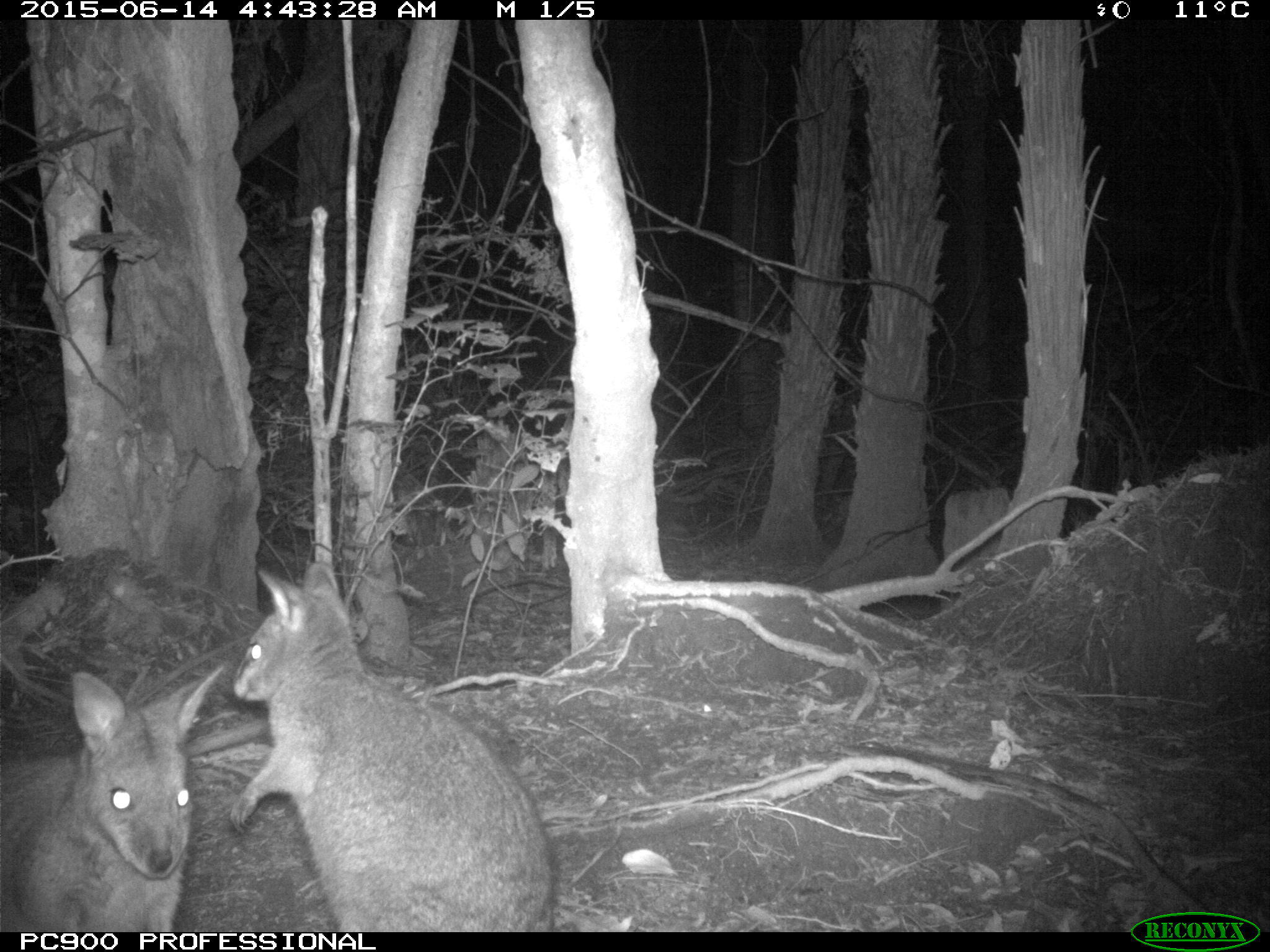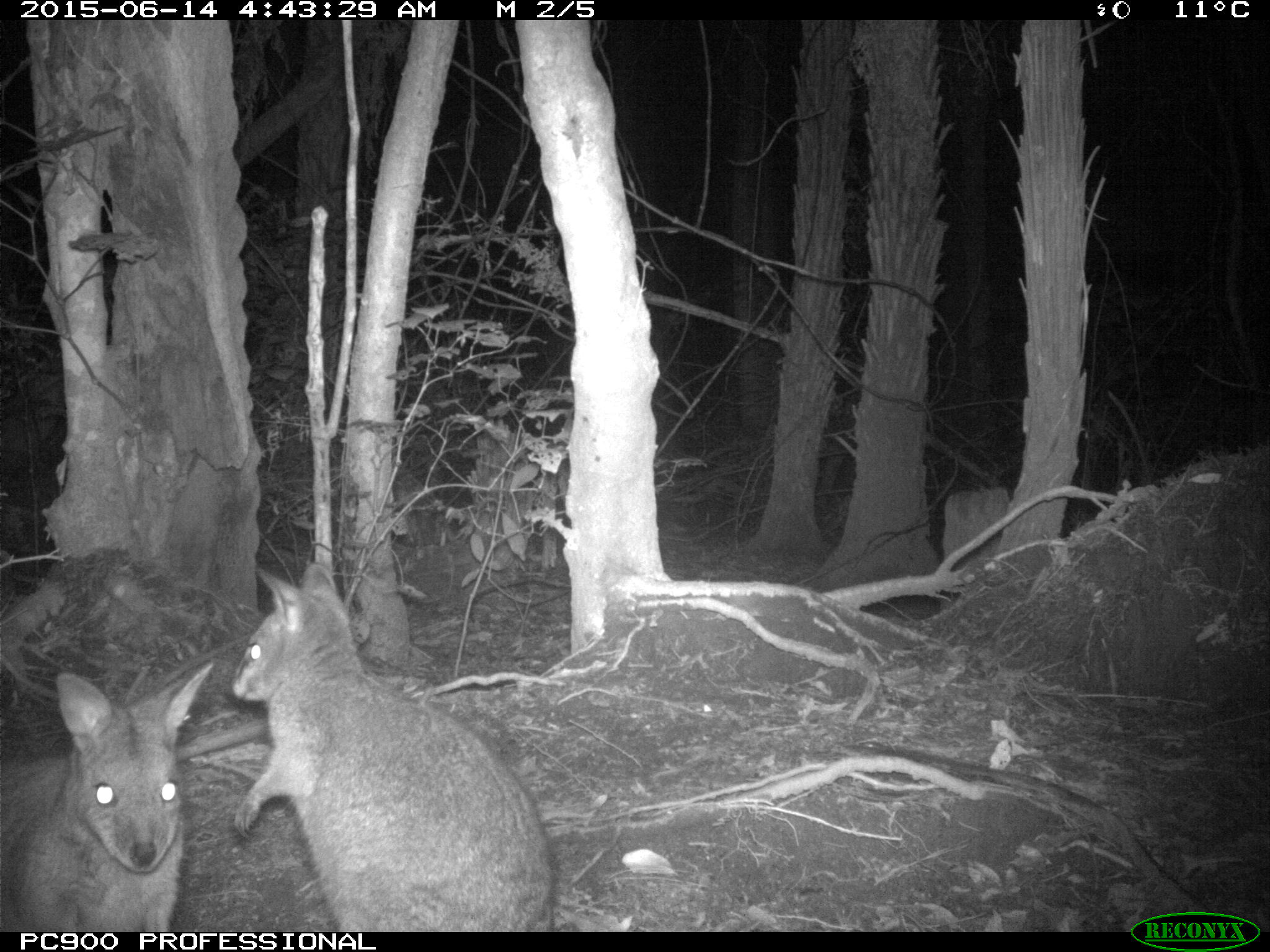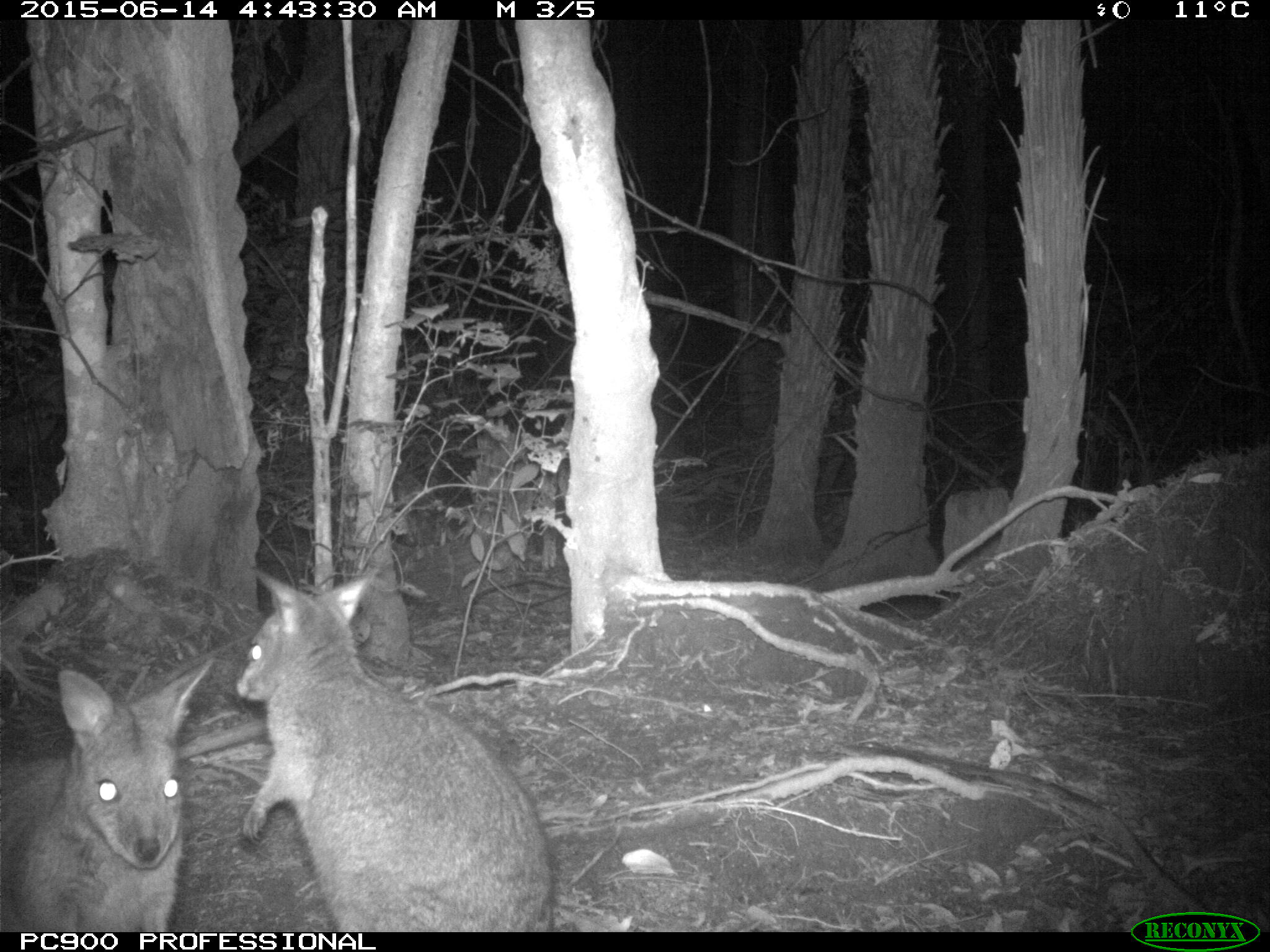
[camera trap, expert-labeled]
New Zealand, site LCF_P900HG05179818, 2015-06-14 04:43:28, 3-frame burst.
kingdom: Animalia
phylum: Chordata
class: Mammalia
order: Diprotodontia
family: Macropodidae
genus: Notamacropus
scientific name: Notamacropus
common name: wallaby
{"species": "wallaby (Notamacropus)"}